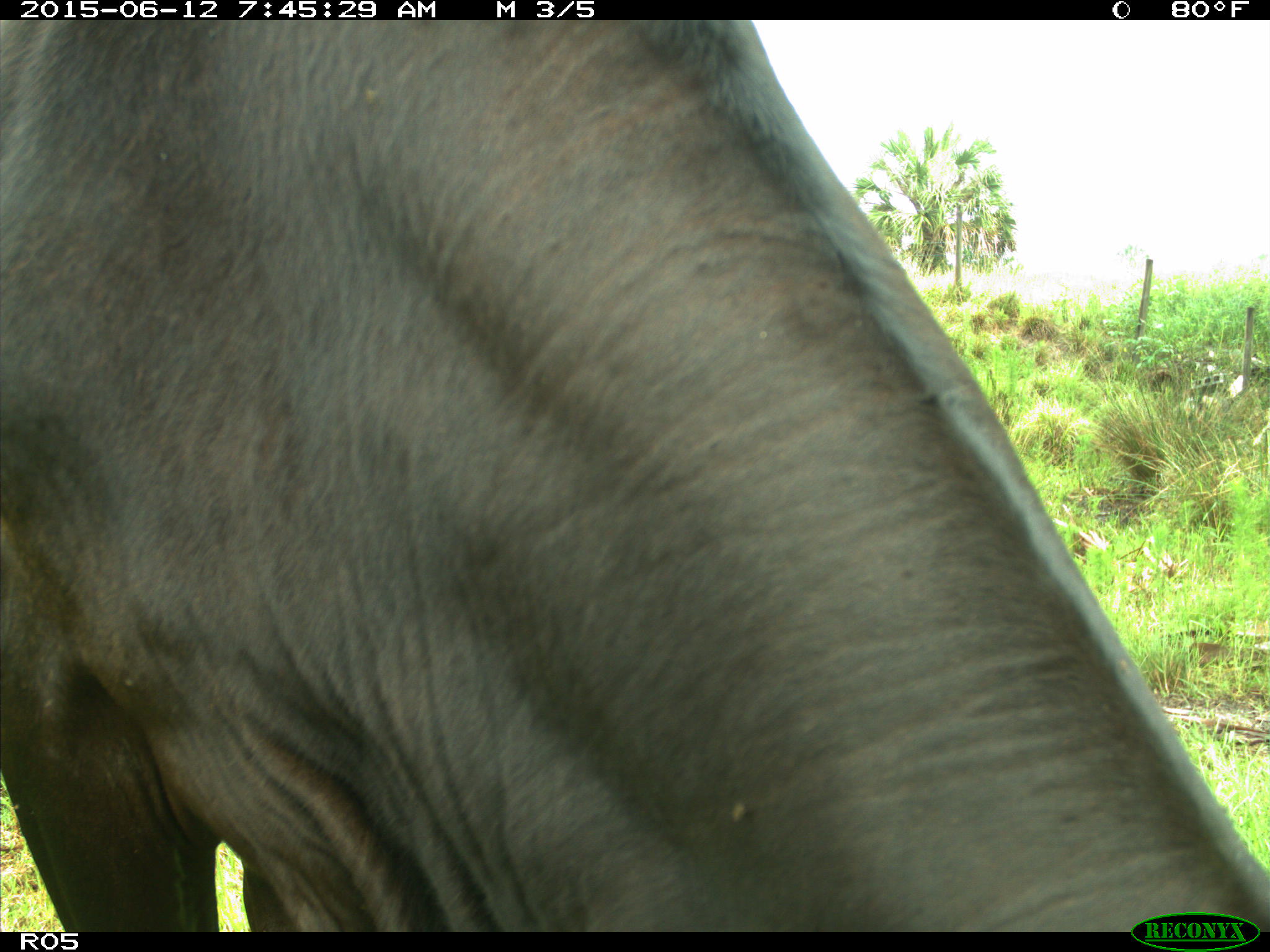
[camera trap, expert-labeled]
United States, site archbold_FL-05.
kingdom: Animalia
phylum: Chordata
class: Mammalia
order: Artiodactyla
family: Bovidae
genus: Bos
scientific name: Bos taurus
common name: domestic cow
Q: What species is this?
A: Bos taurus (domestic cow).